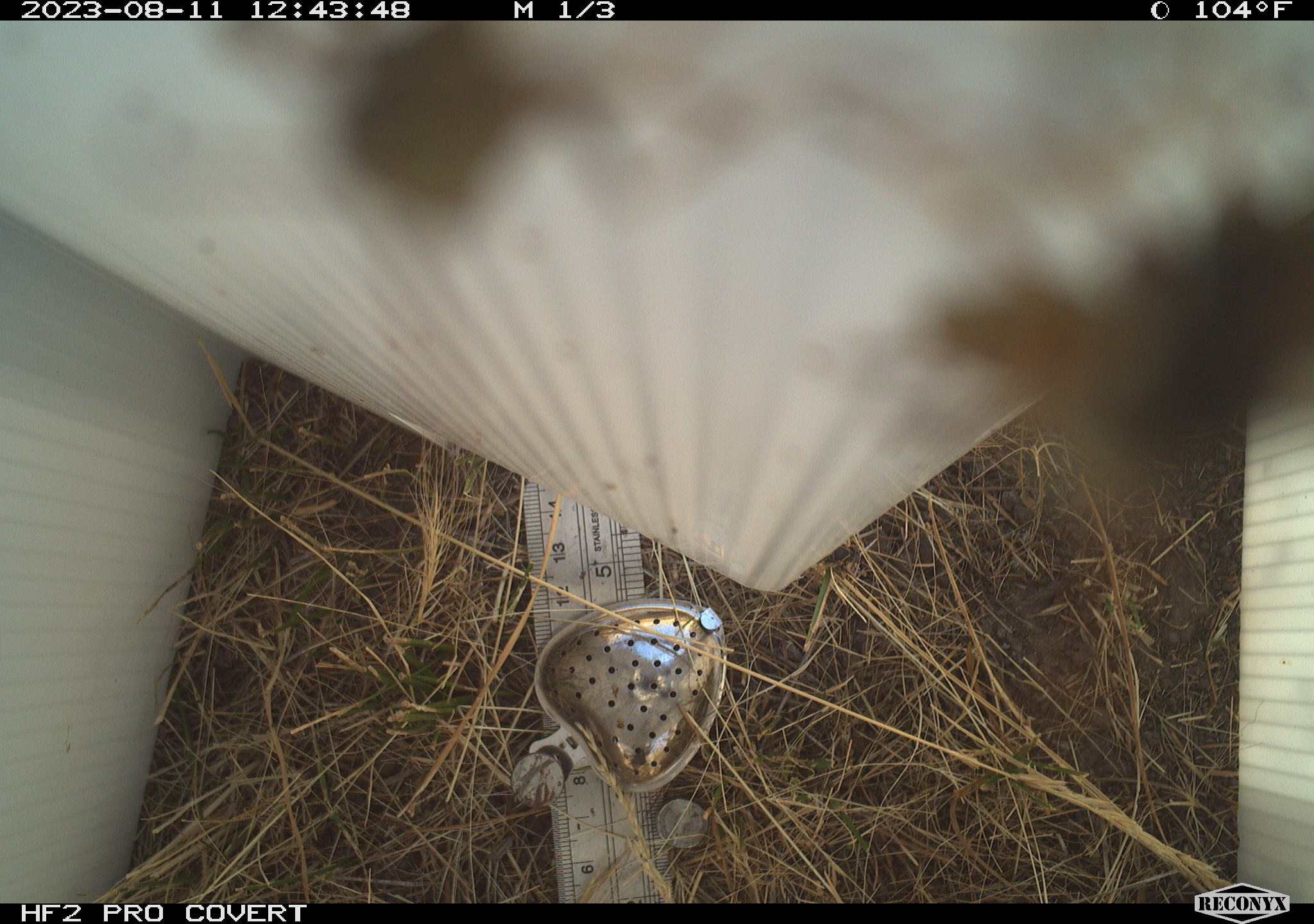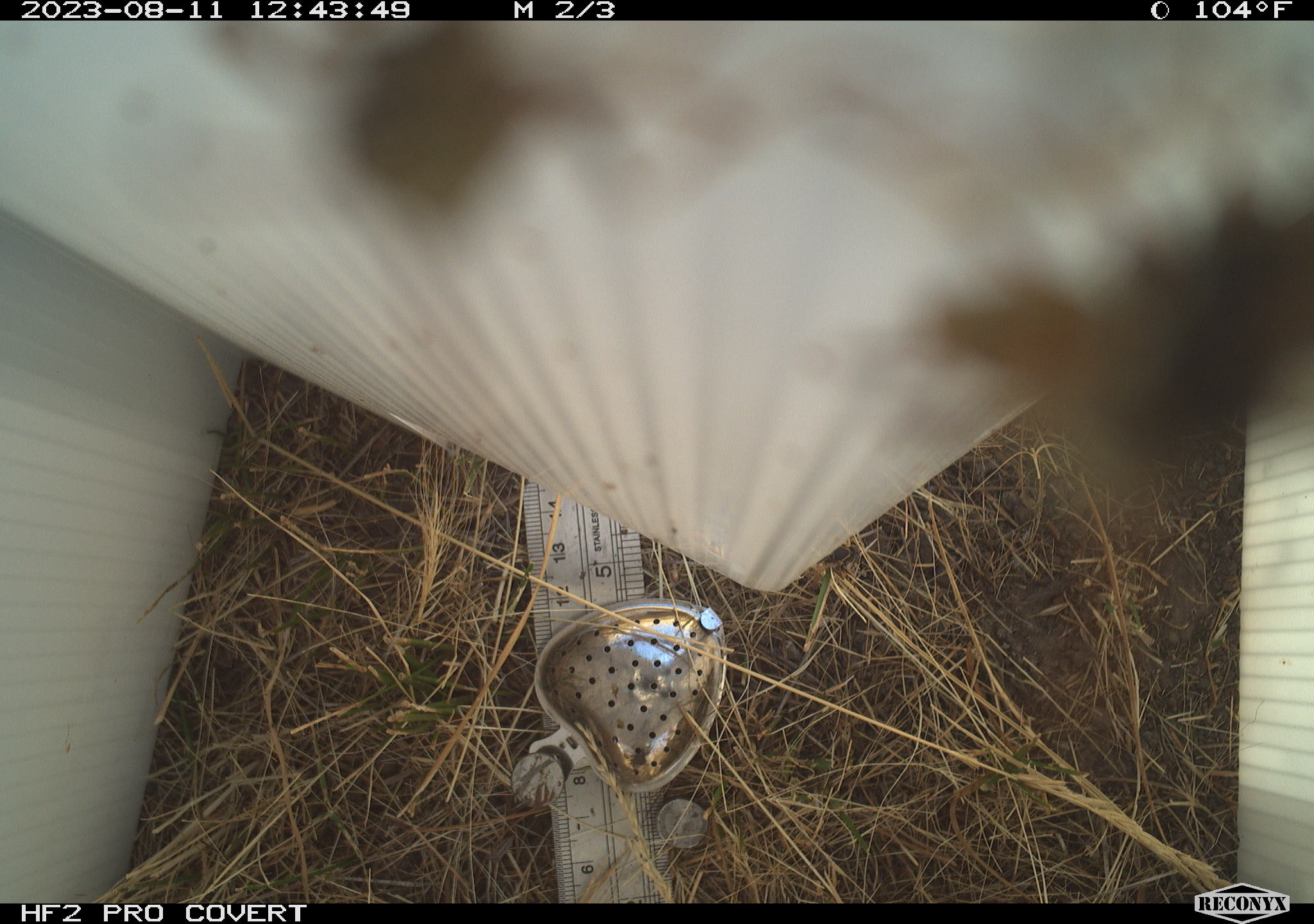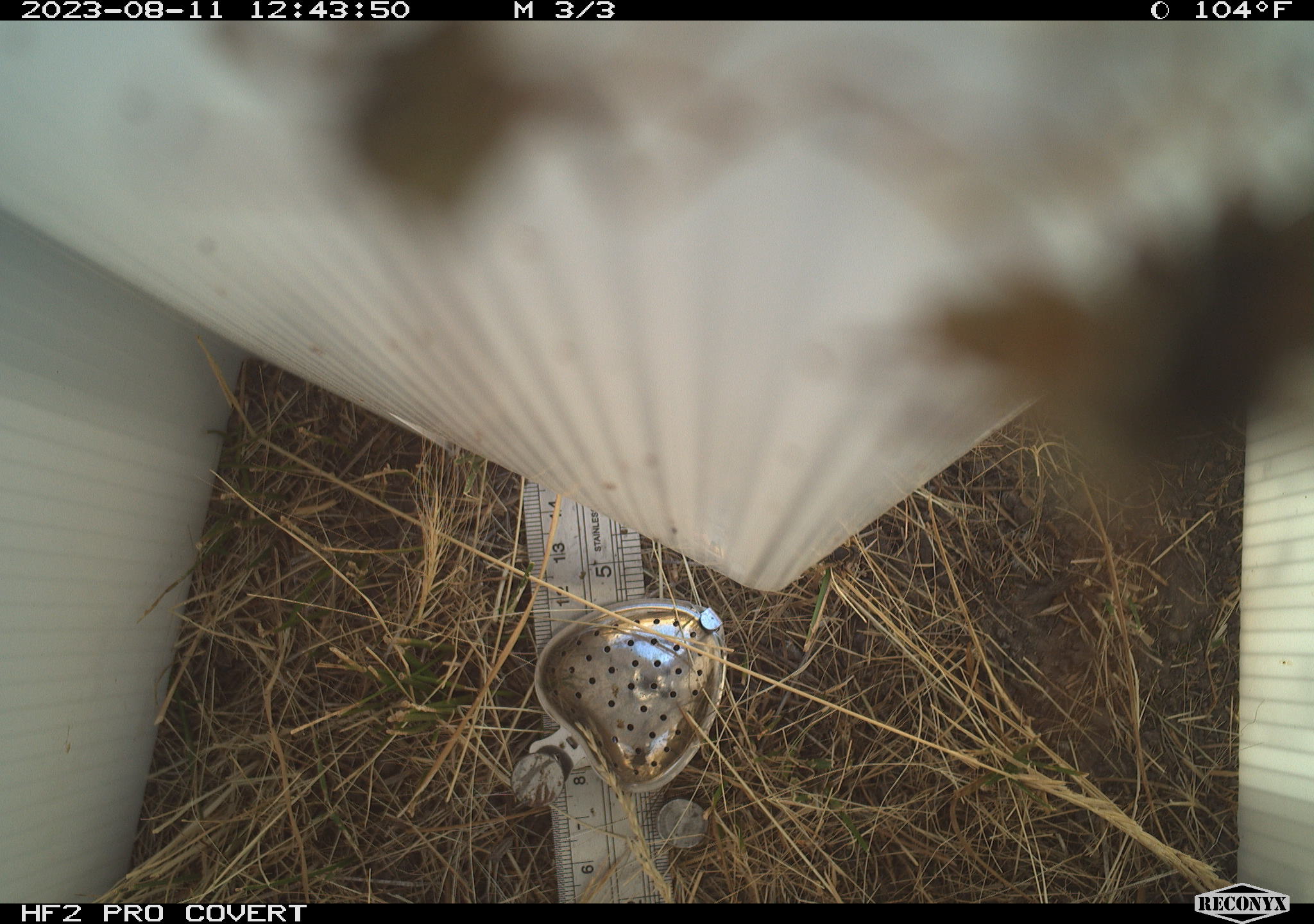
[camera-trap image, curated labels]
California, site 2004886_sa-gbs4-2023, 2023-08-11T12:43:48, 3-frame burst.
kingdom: Animalia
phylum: Arthropoda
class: Insecta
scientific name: Insecta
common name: insect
Insect (Insecta).